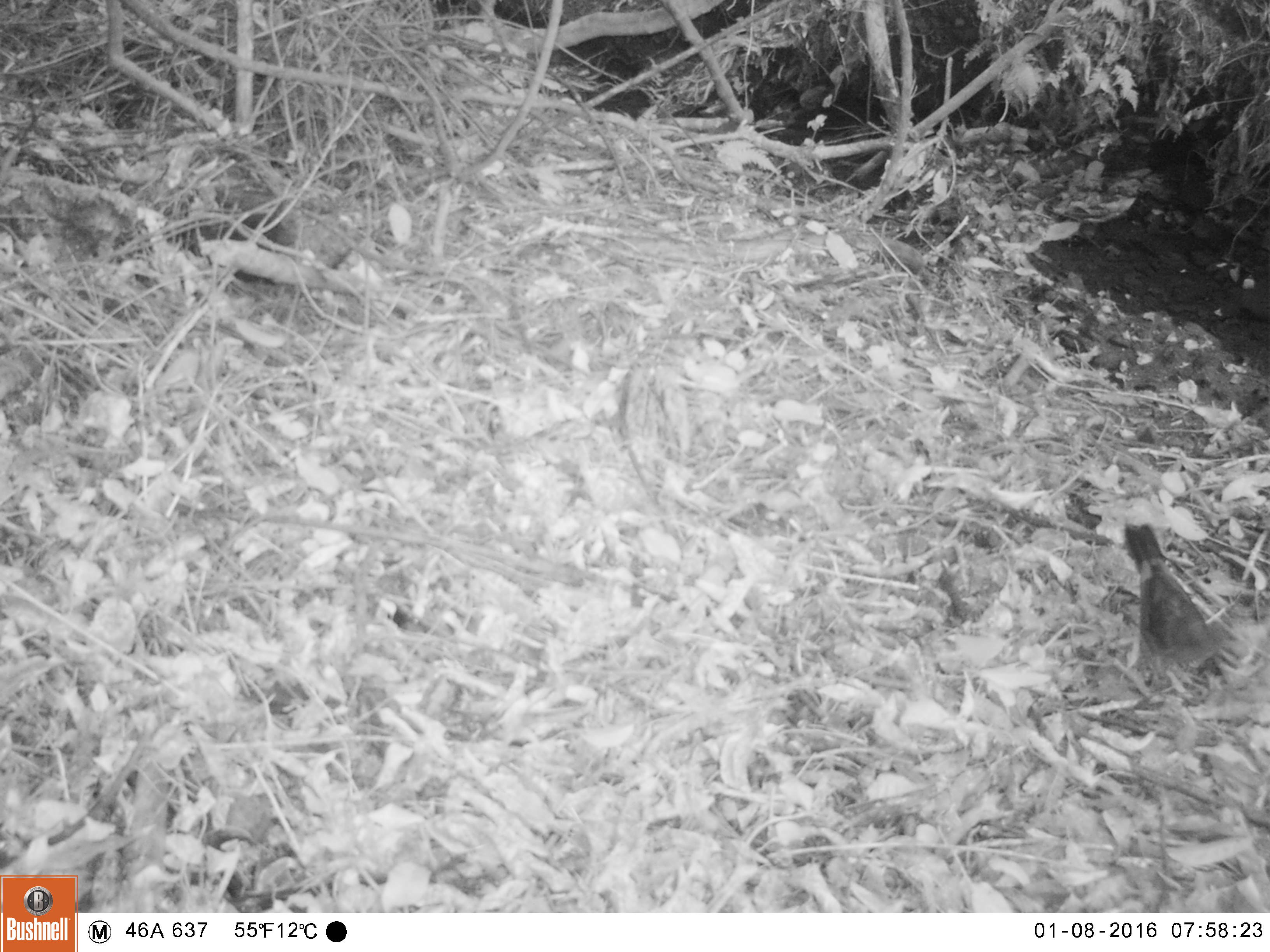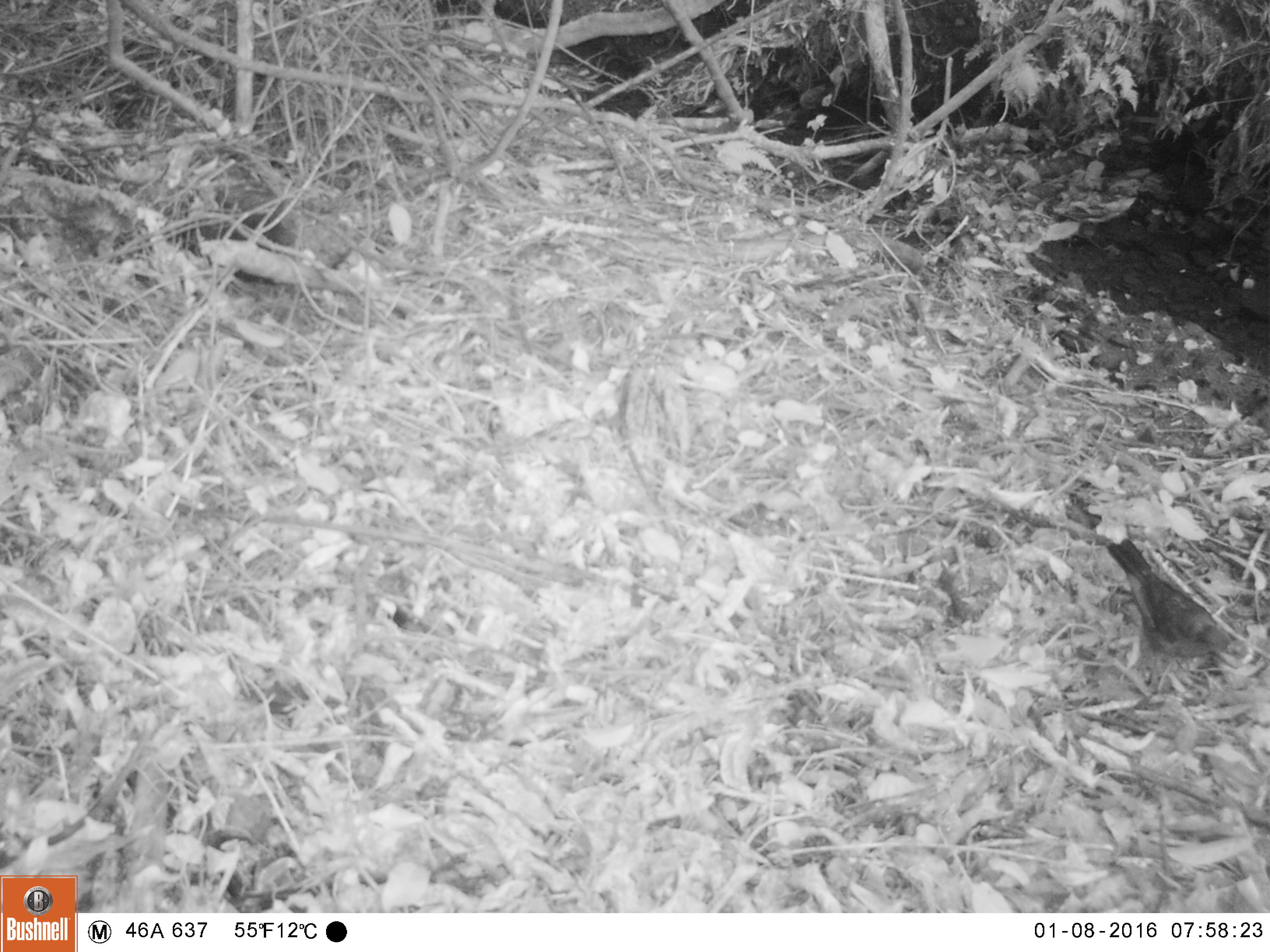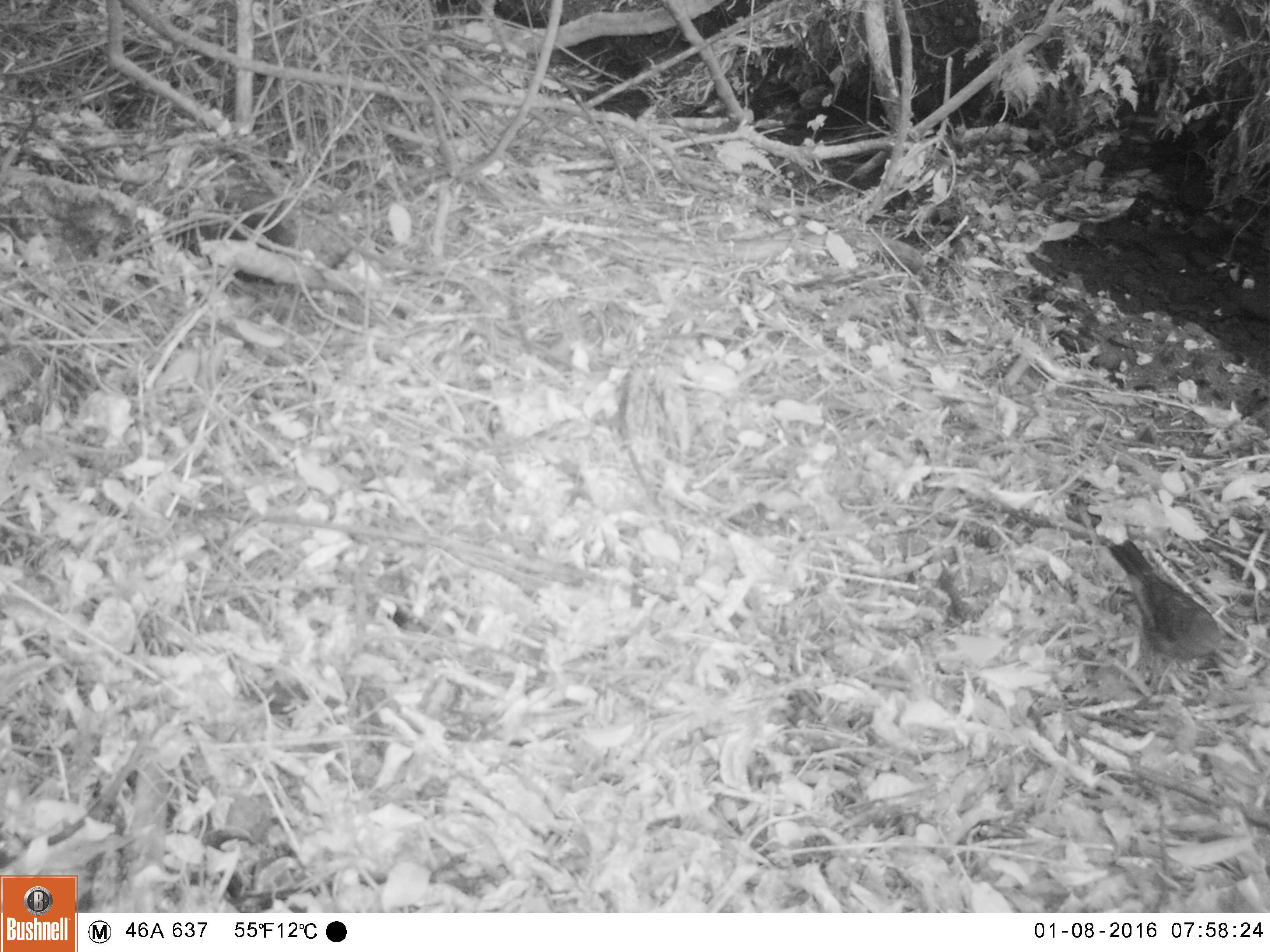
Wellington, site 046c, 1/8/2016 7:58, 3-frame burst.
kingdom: Animalia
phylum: Chordata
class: Aves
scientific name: Aves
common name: bird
Bird (Aves).